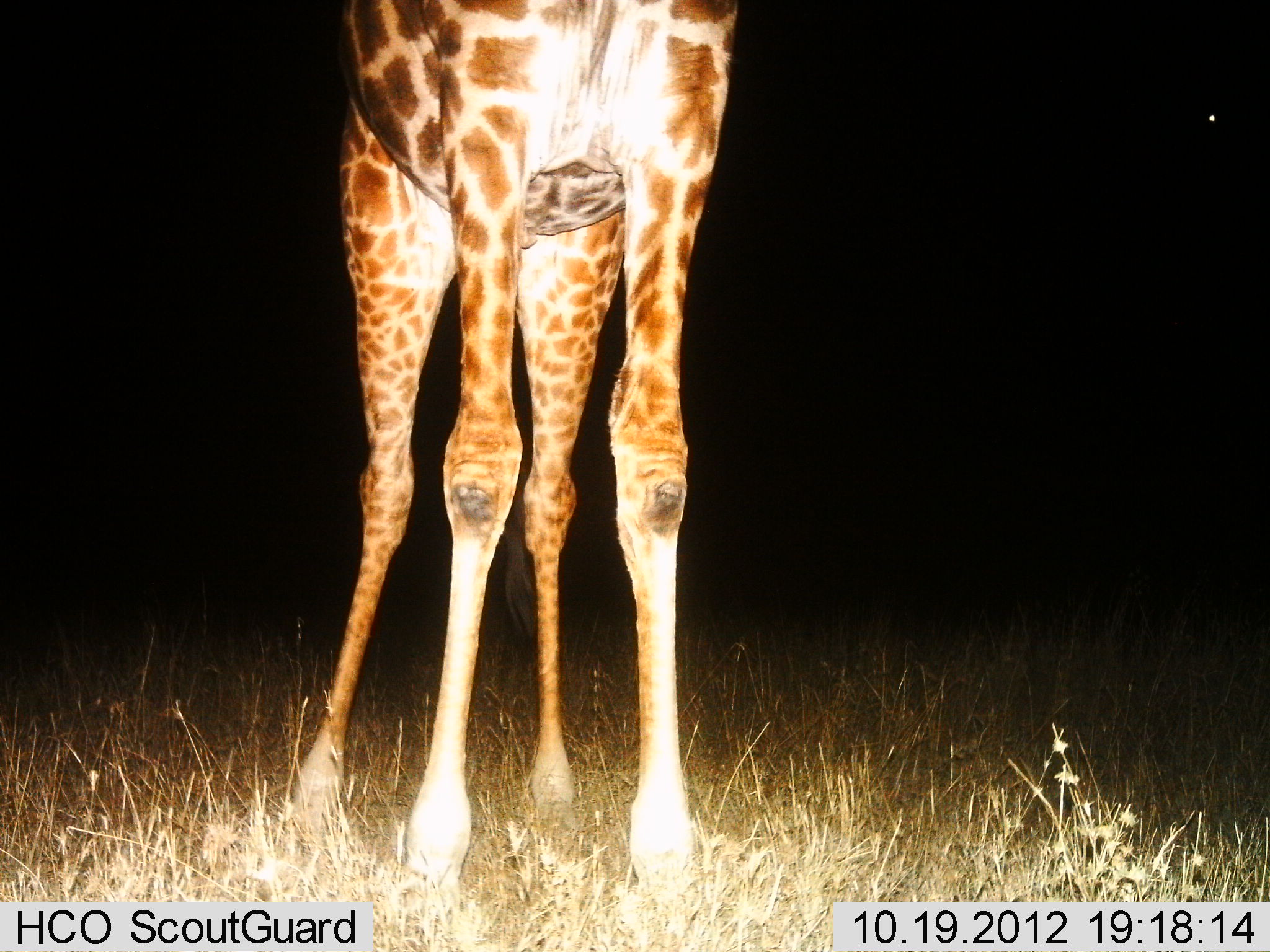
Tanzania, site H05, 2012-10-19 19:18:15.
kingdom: Animalia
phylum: Chordata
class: Mammalia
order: Artiodactyla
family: Giraffidae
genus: Giraffa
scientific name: Giraffa camelopardalis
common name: giraffe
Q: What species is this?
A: Giraffe (Giraffa camelopardalis).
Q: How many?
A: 1.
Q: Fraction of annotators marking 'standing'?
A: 90%.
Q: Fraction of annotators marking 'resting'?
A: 0%.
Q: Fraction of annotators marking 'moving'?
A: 0%.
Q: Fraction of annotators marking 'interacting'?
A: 0%.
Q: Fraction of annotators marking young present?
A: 0%.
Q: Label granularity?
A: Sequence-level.